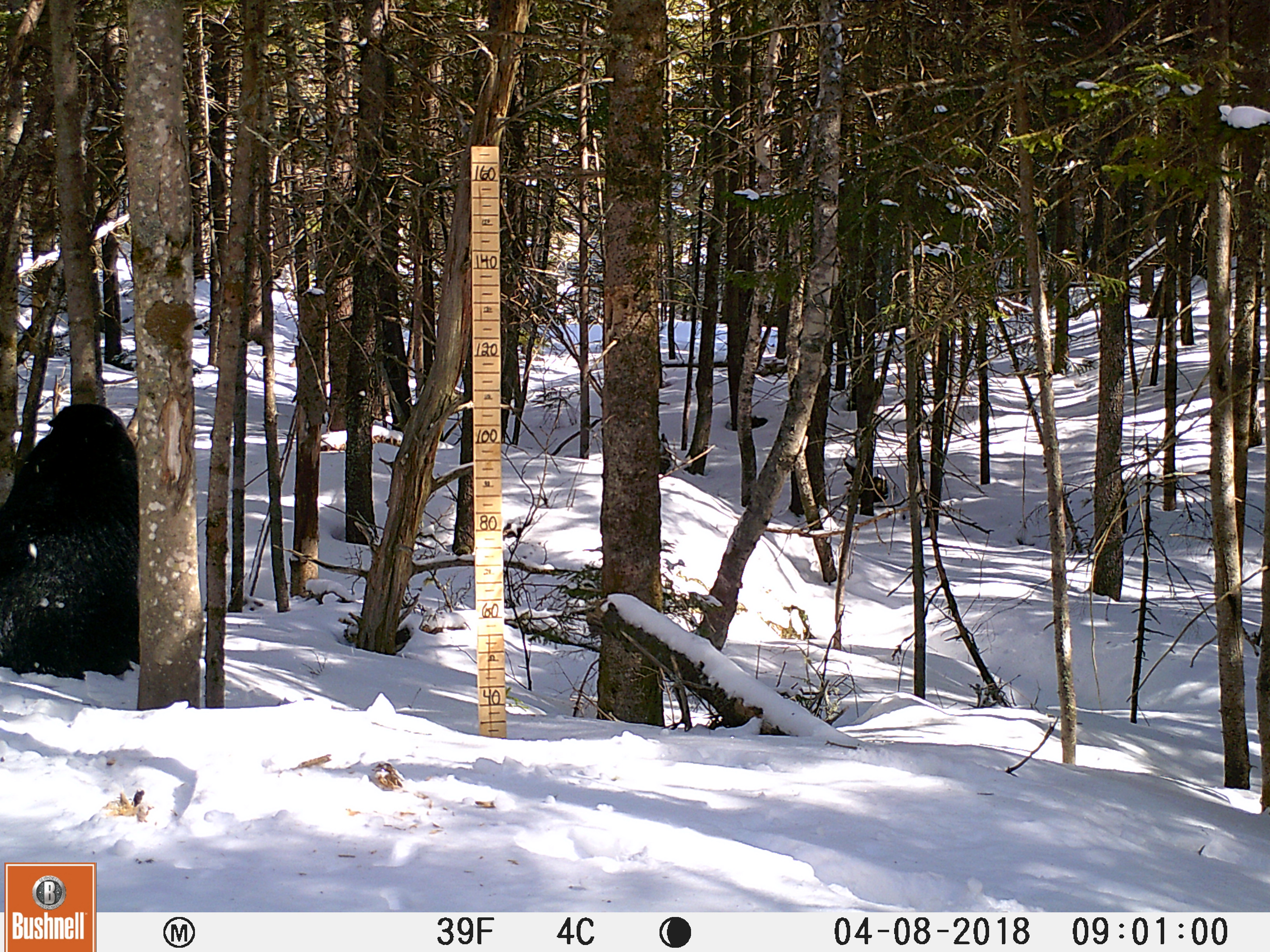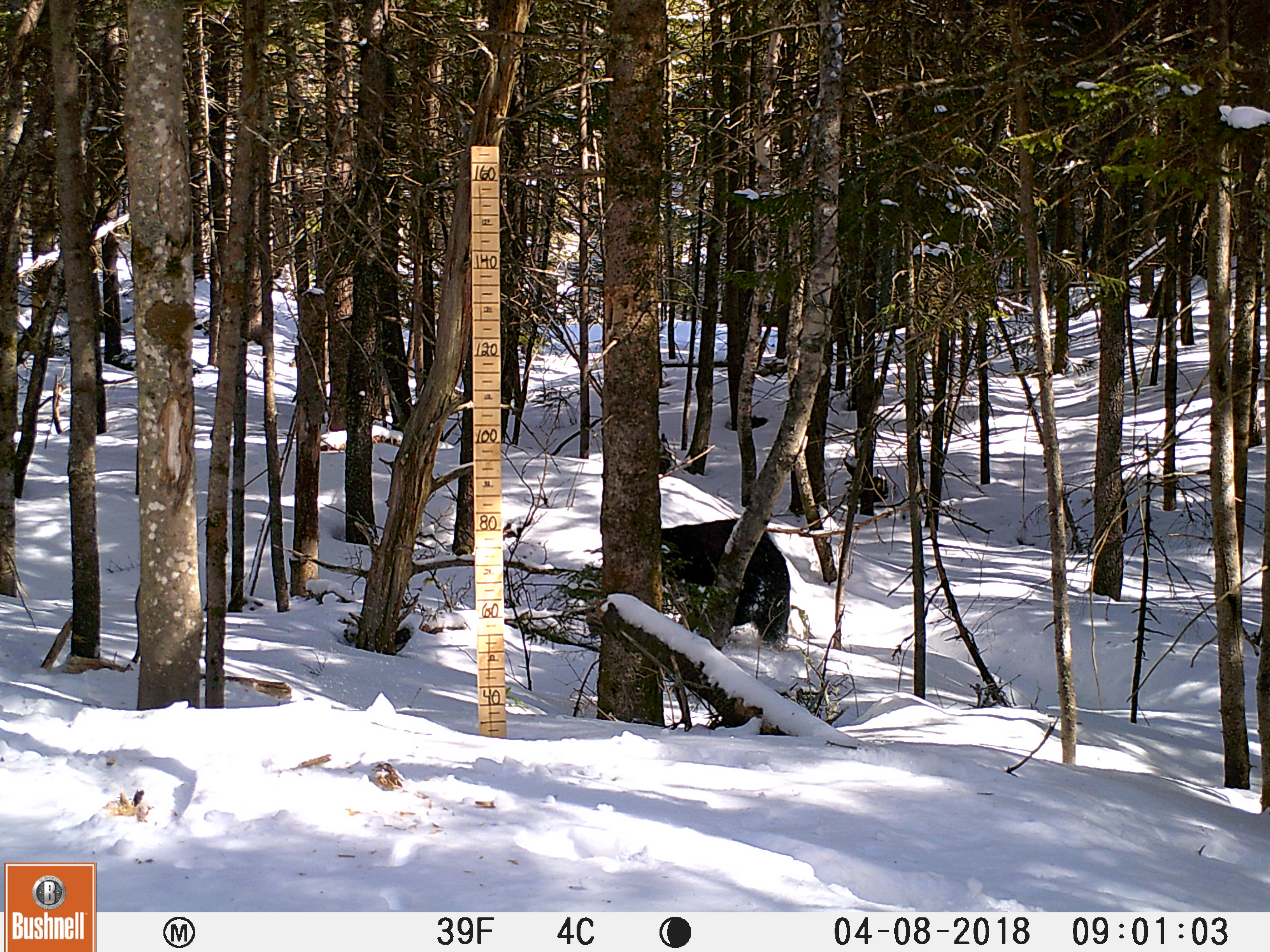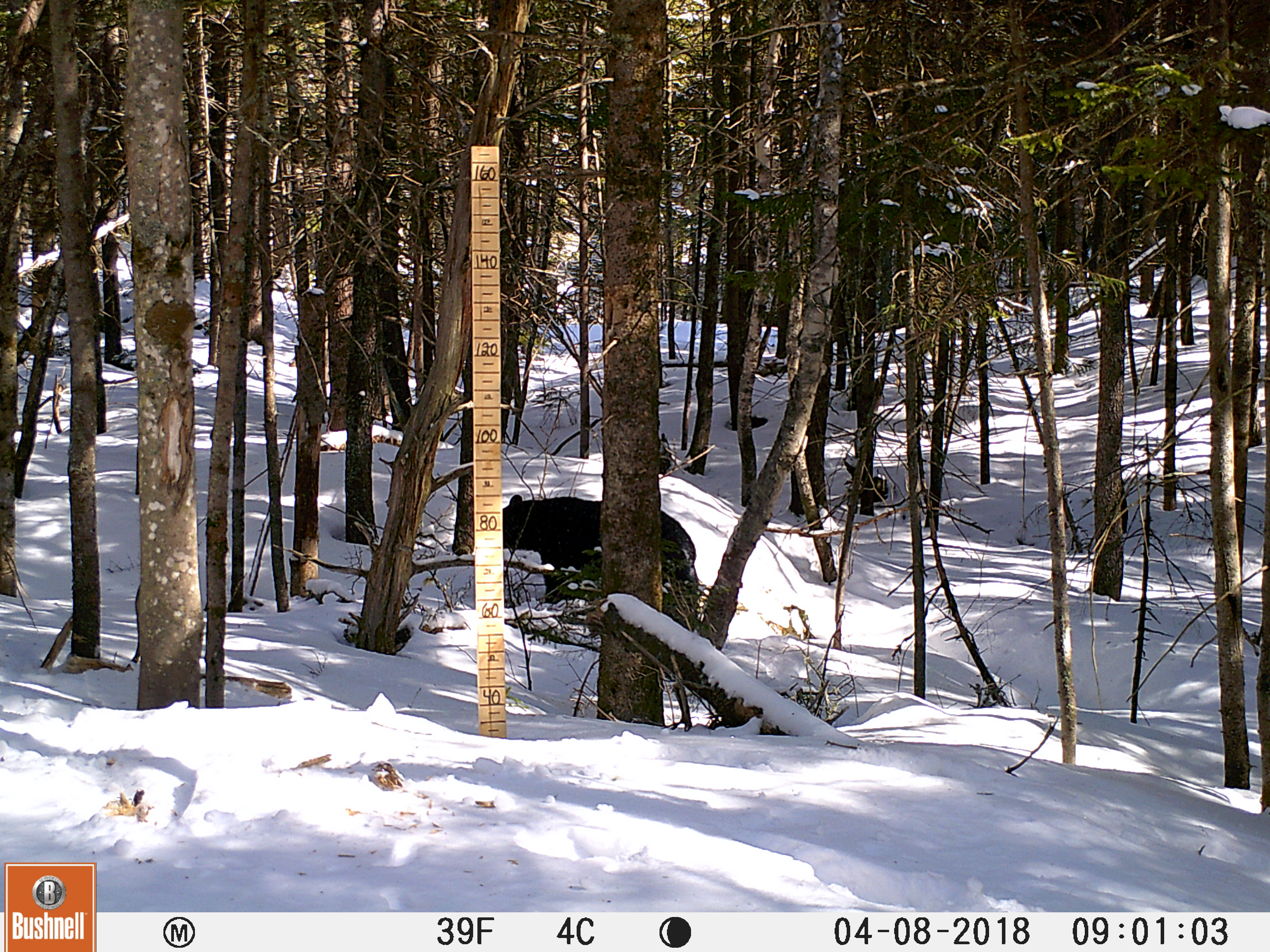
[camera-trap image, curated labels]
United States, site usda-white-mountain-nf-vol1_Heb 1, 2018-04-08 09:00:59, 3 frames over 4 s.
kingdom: Animalia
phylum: Chordata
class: Mammalia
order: Carnivora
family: Ursidae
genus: Ursus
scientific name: Ursus americanus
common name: black bear